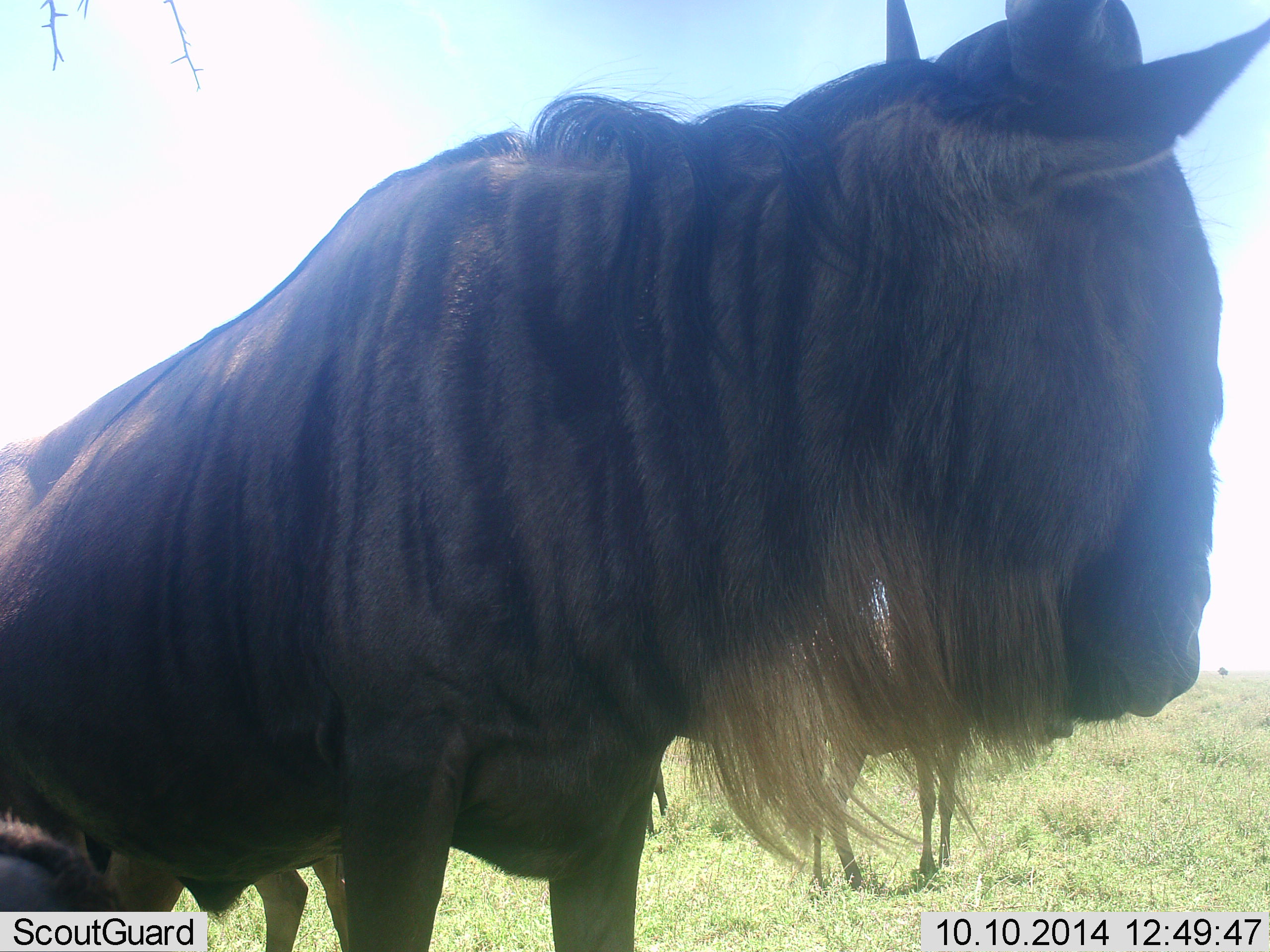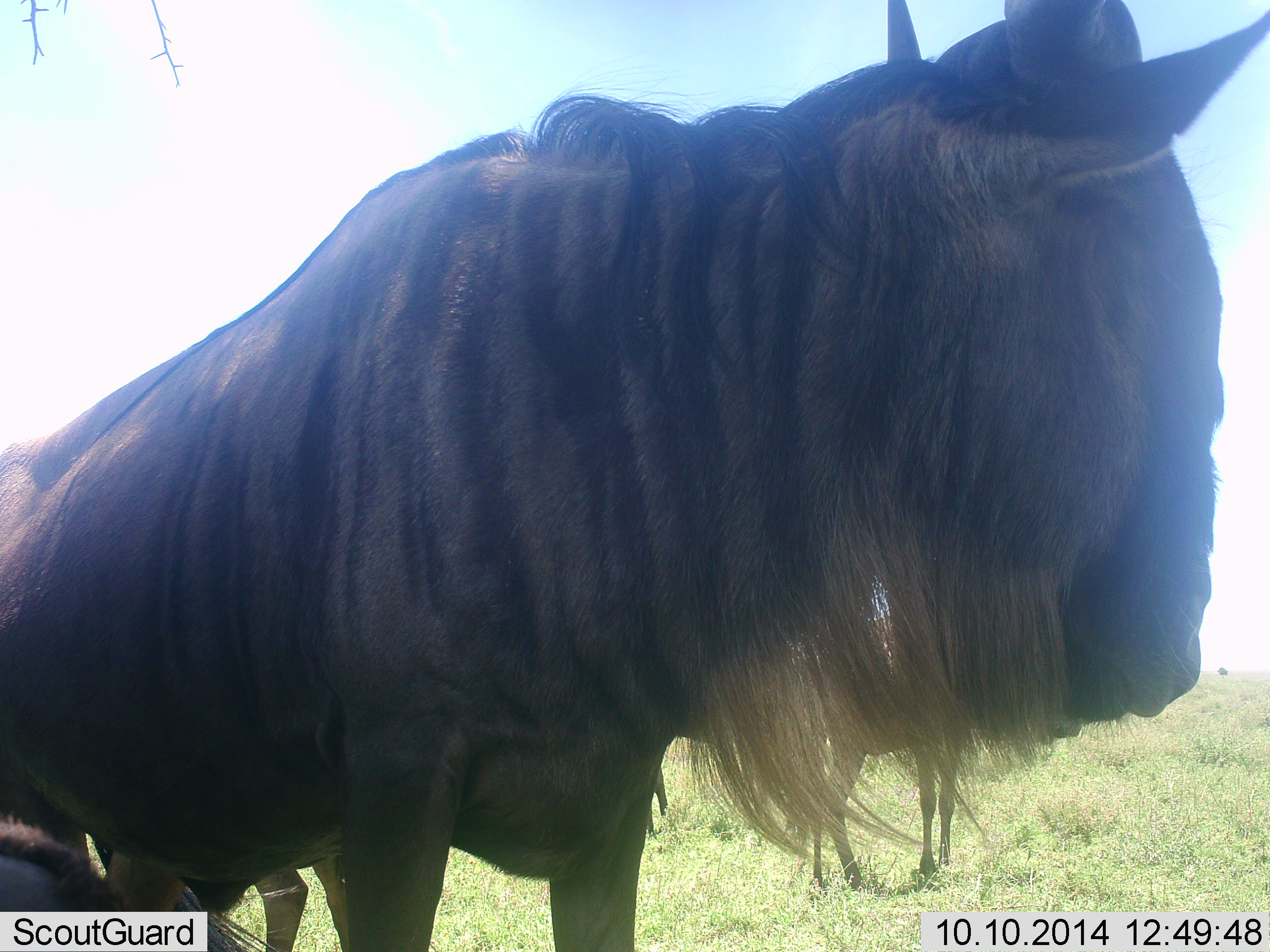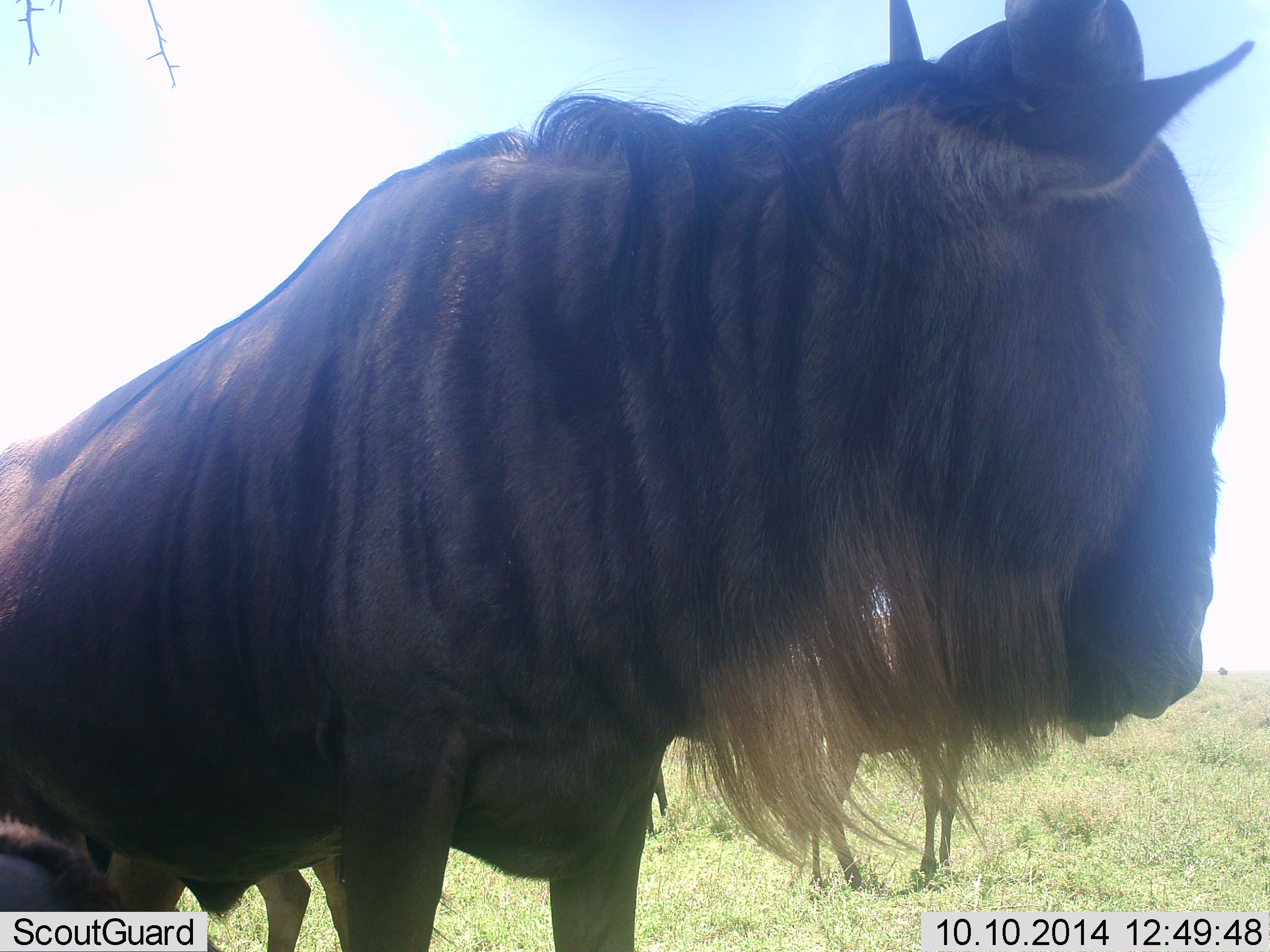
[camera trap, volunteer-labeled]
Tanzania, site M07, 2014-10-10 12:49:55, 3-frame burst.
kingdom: Animalia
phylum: Chordata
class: Mammalia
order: Artiodactyla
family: Bovidae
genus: Connochaetes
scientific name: Connochaetes taurinus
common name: blue wildebeest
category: wildebeest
Wildebeest (blue wildebeest) (Connochaetes taurinus), count 1. Behavior (volunteer vote fractions): standing 100%, resting 30%, moving 0%, interacting 0%. Young present (vote fraction): 0%. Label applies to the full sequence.